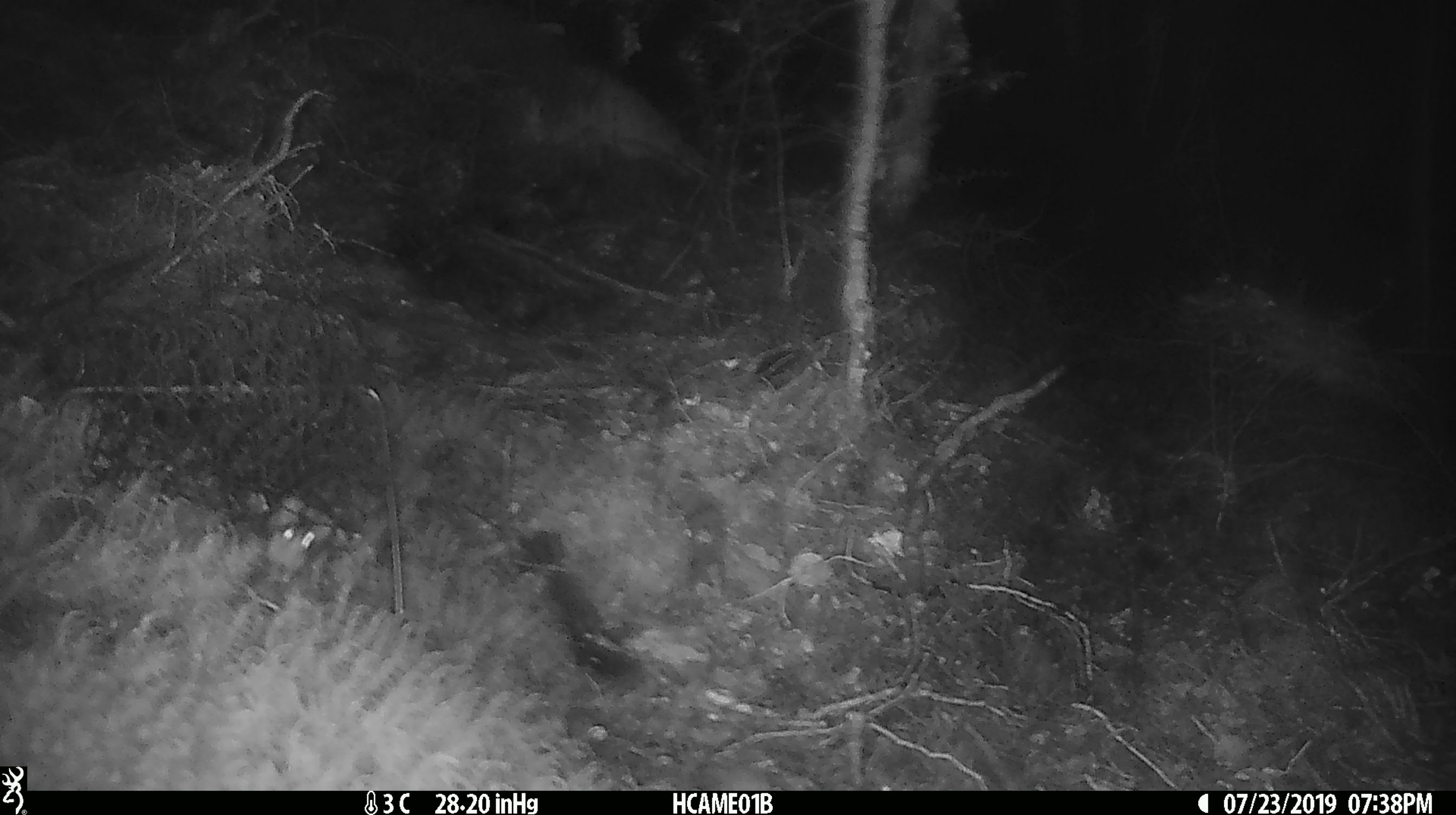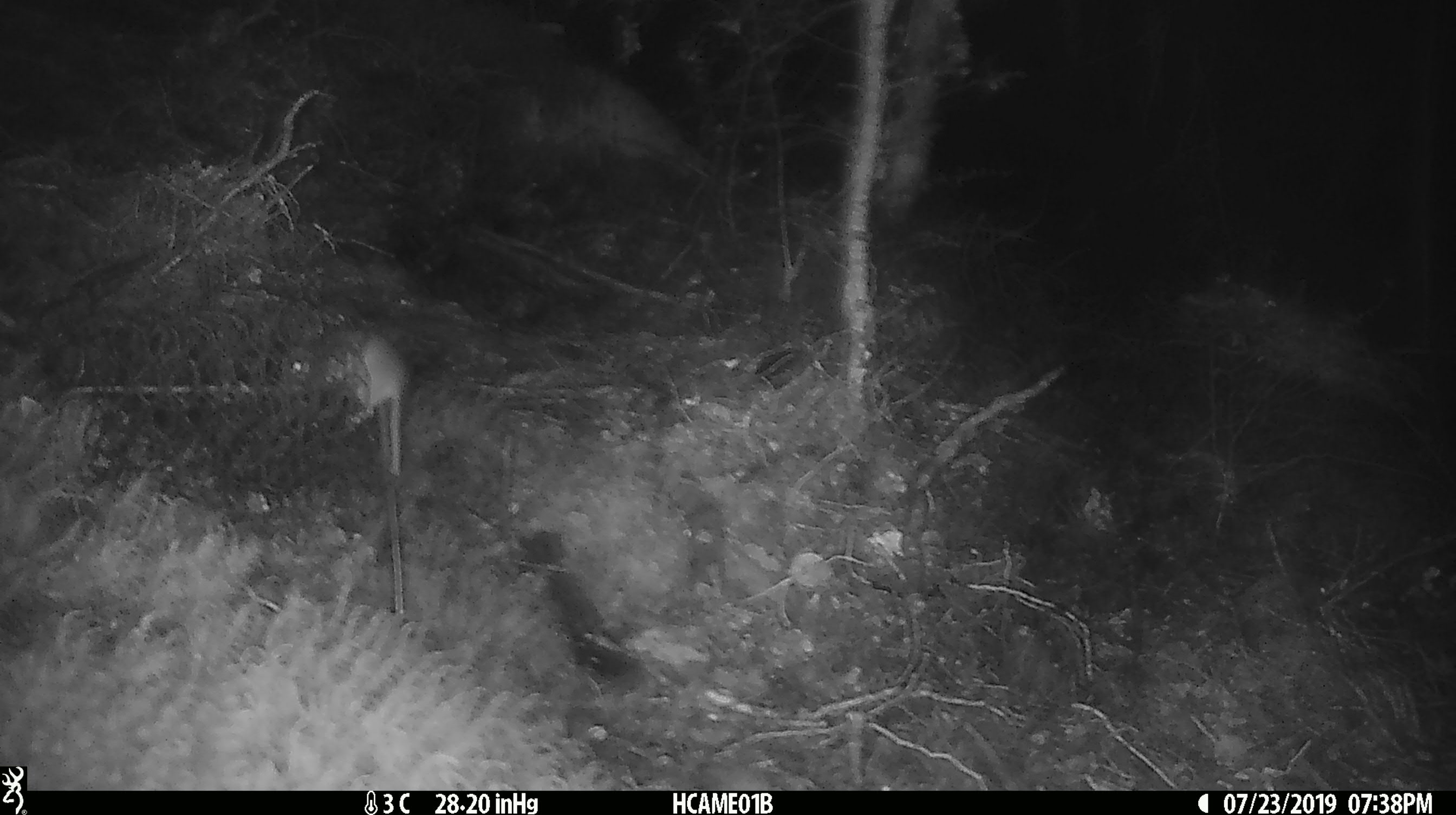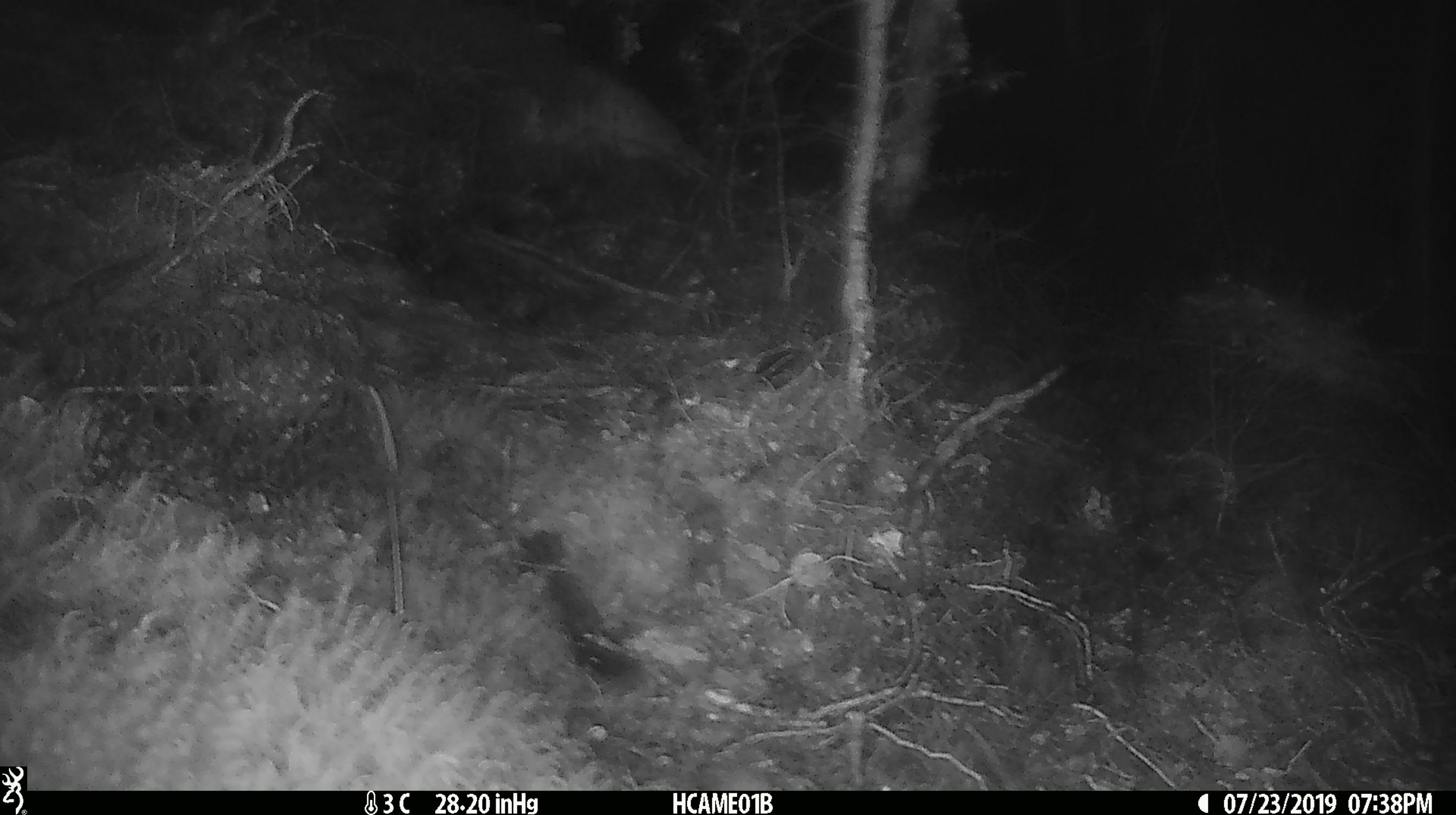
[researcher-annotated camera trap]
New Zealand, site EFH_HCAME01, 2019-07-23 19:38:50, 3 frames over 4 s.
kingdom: Animalia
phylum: Chordata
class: Mammalia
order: Rodentia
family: Muridae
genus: Mus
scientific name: Mus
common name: mouse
Mouse (Mus).